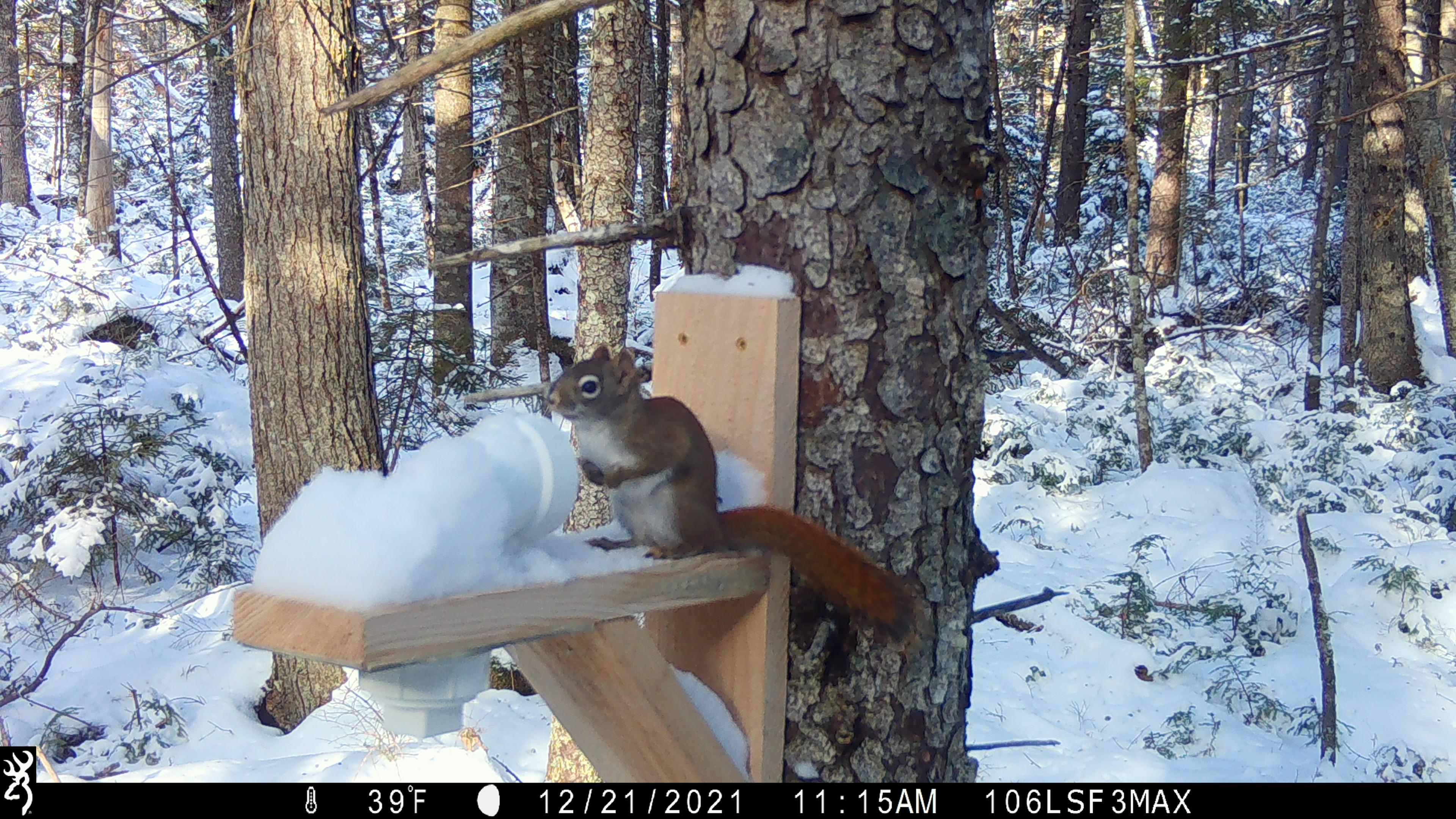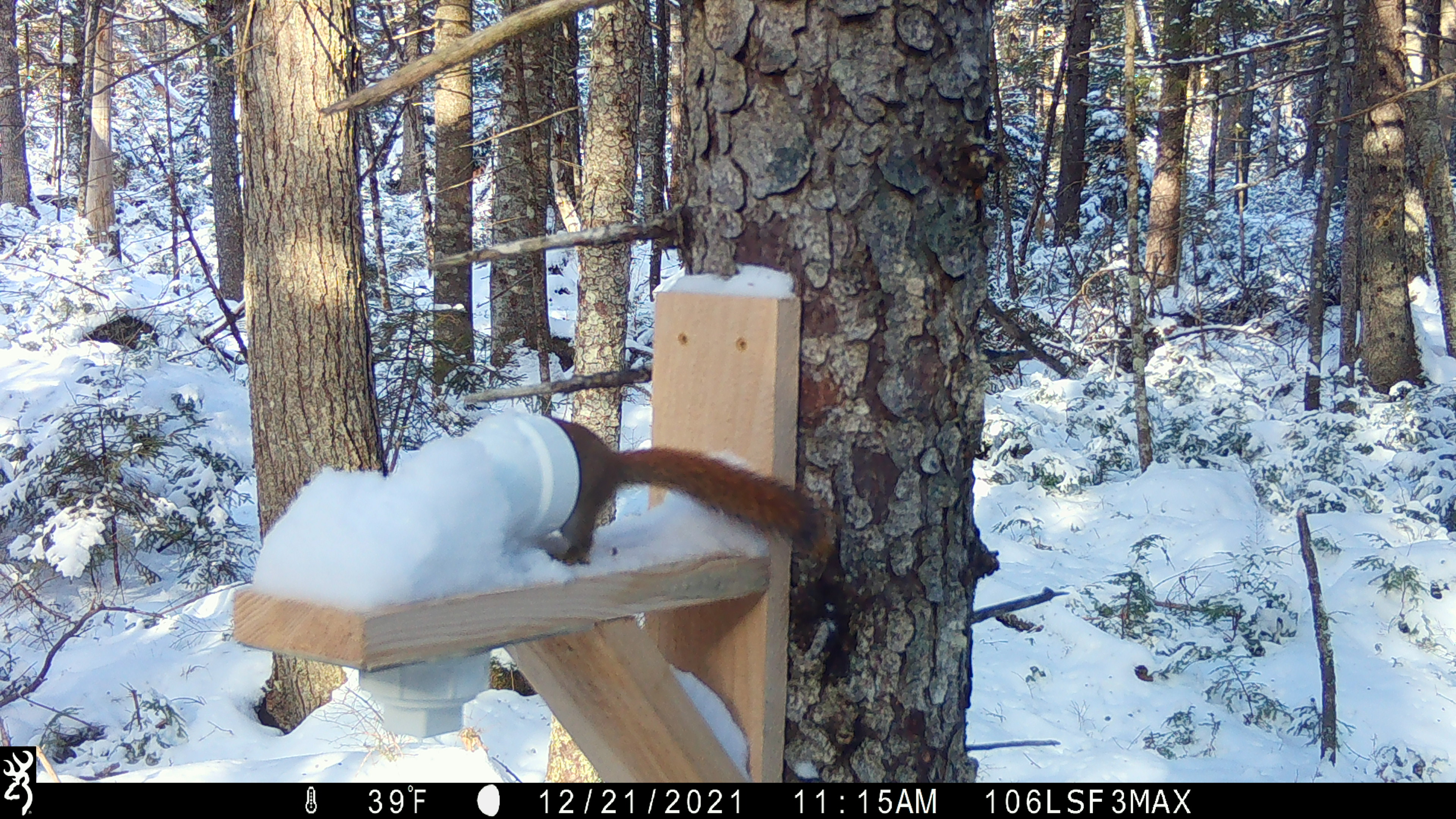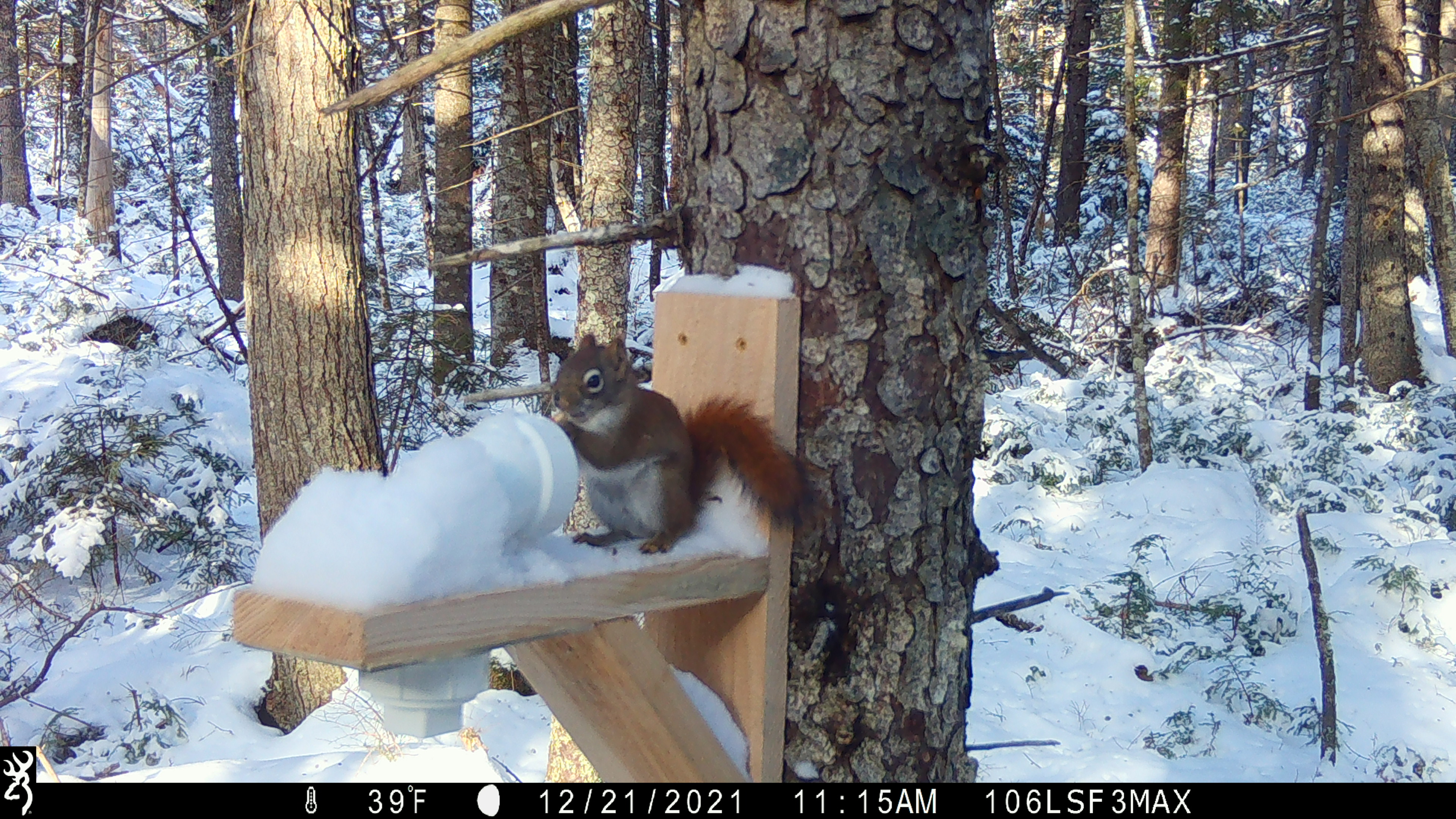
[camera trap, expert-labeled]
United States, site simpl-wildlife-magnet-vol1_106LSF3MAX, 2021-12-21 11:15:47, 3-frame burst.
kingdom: Animalia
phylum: Chordata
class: Mammalia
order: Rodentia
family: Sciuridae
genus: Tamiasciurus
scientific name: Tamiasciurus hudsonicus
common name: red squirrel